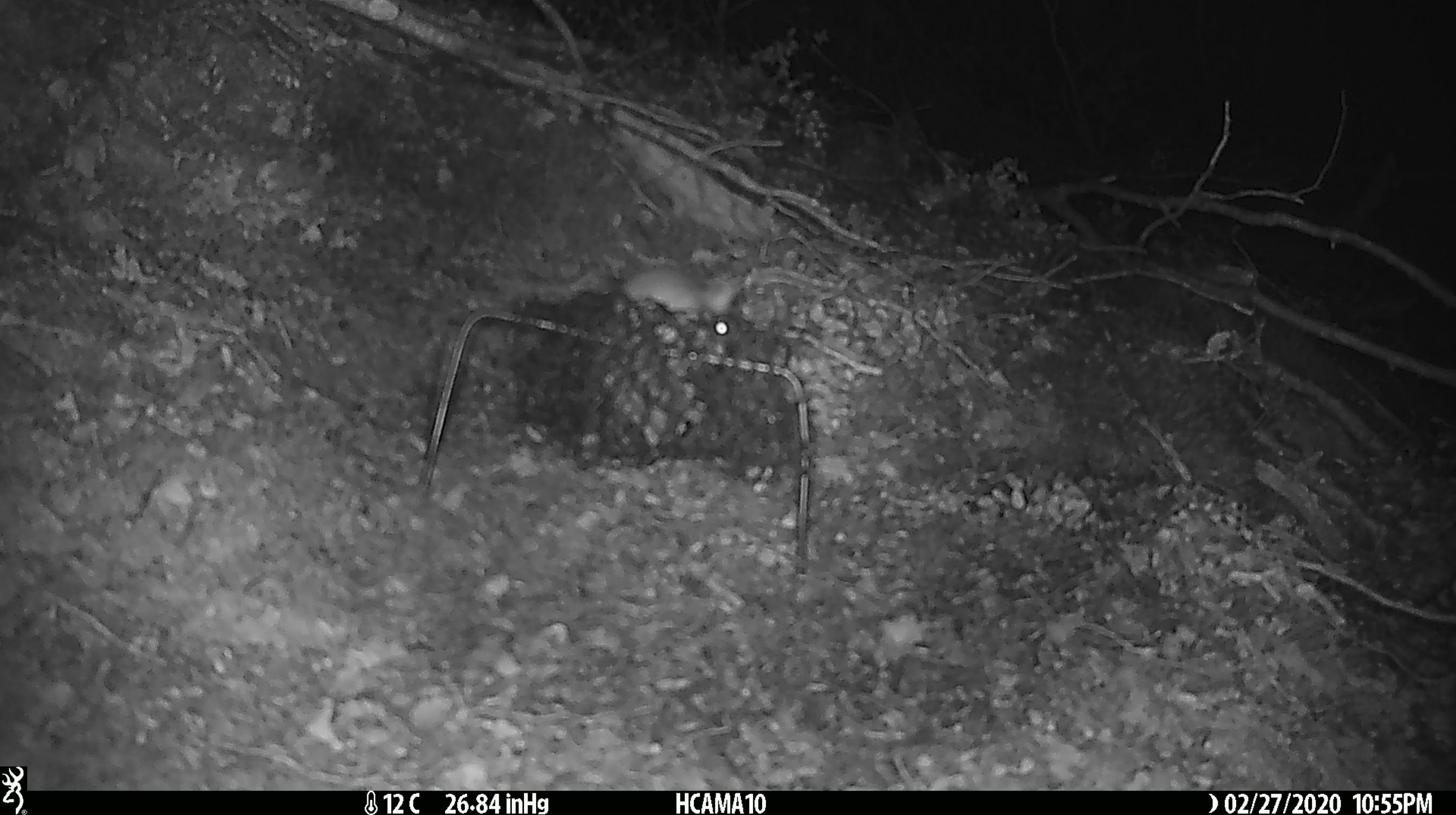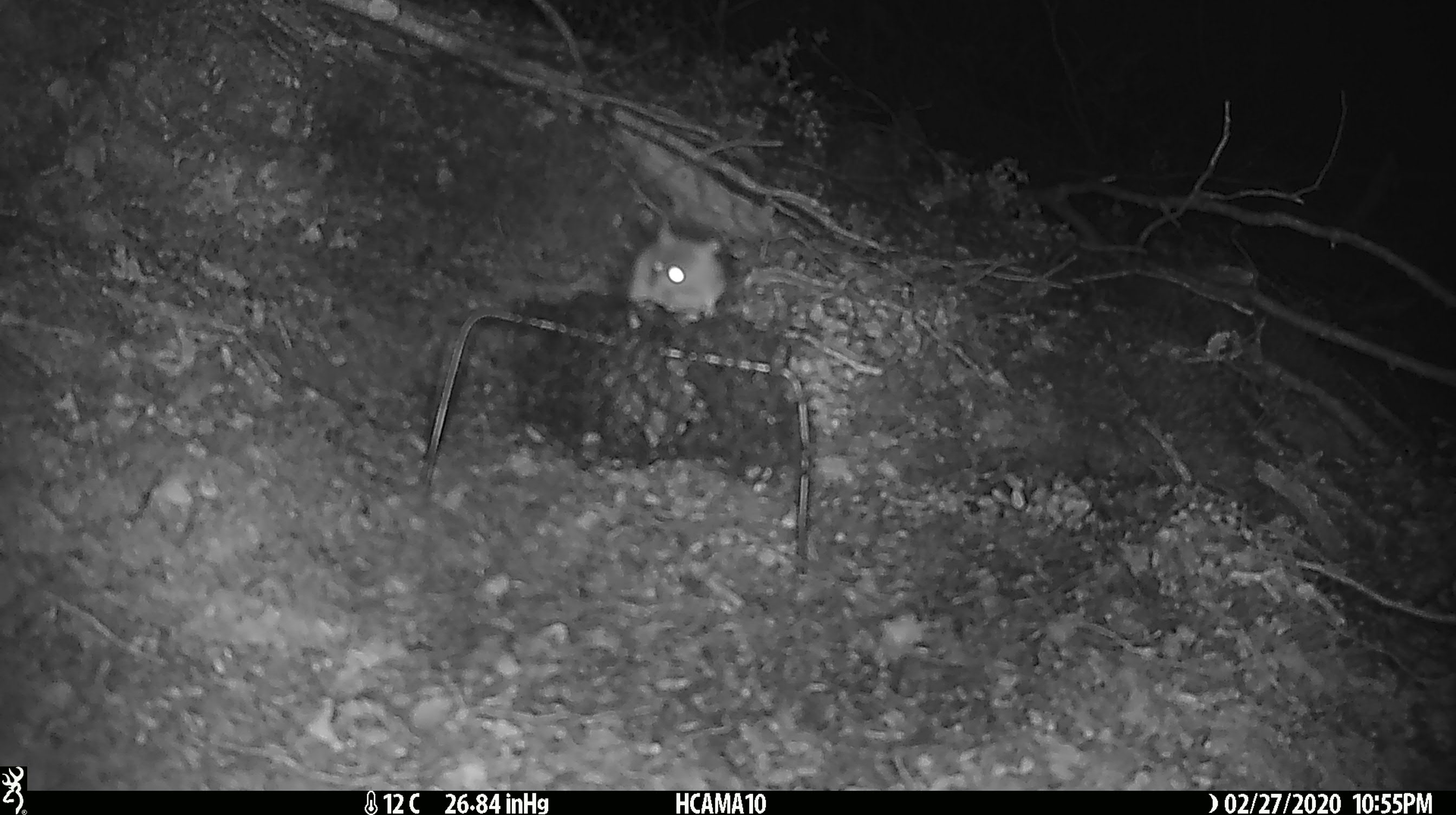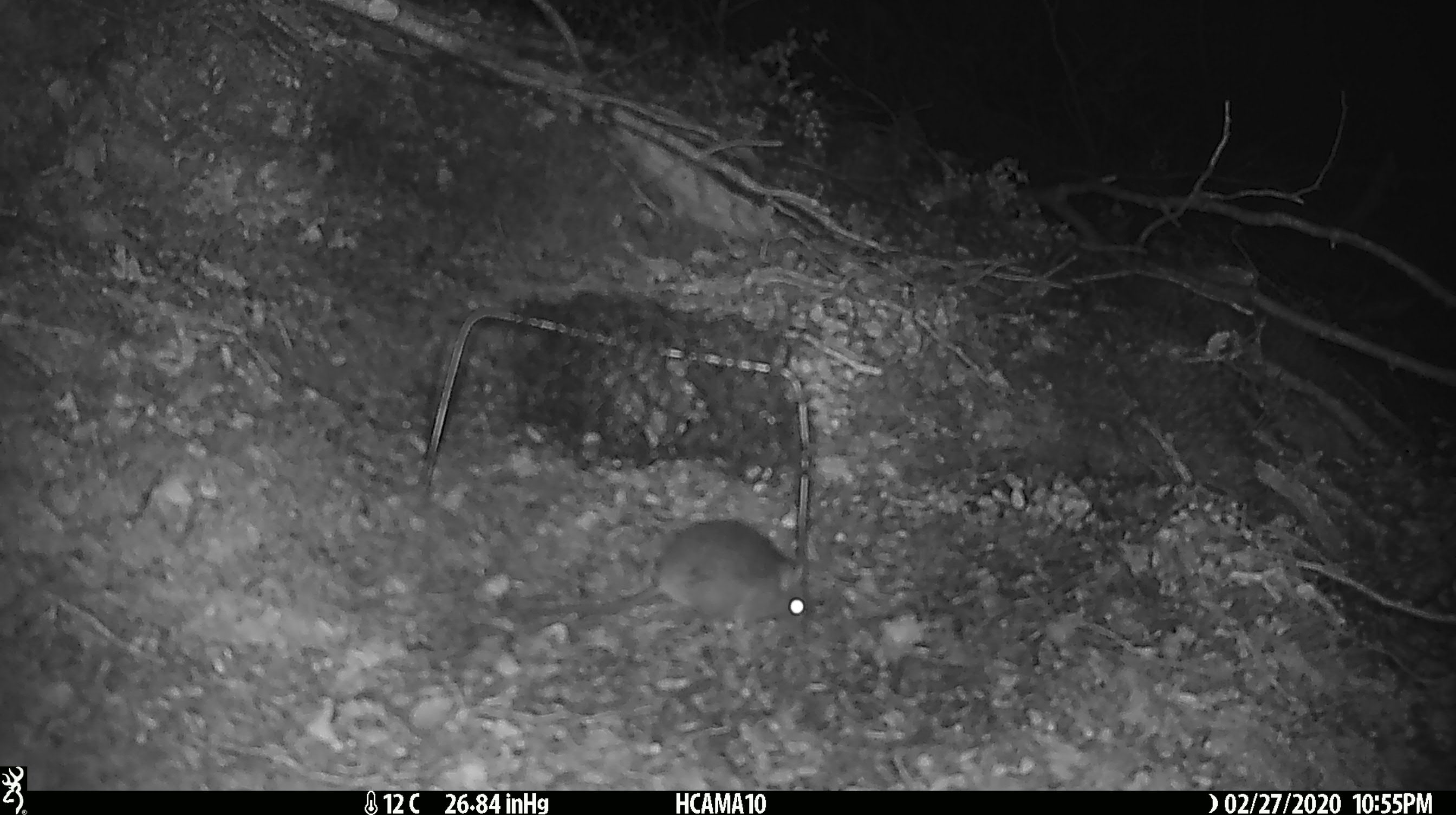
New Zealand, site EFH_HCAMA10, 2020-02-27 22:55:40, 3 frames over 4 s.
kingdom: Animalia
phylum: Chordata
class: Mammalia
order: Rodentia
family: Muridae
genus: Mus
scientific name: Mus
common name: mouse